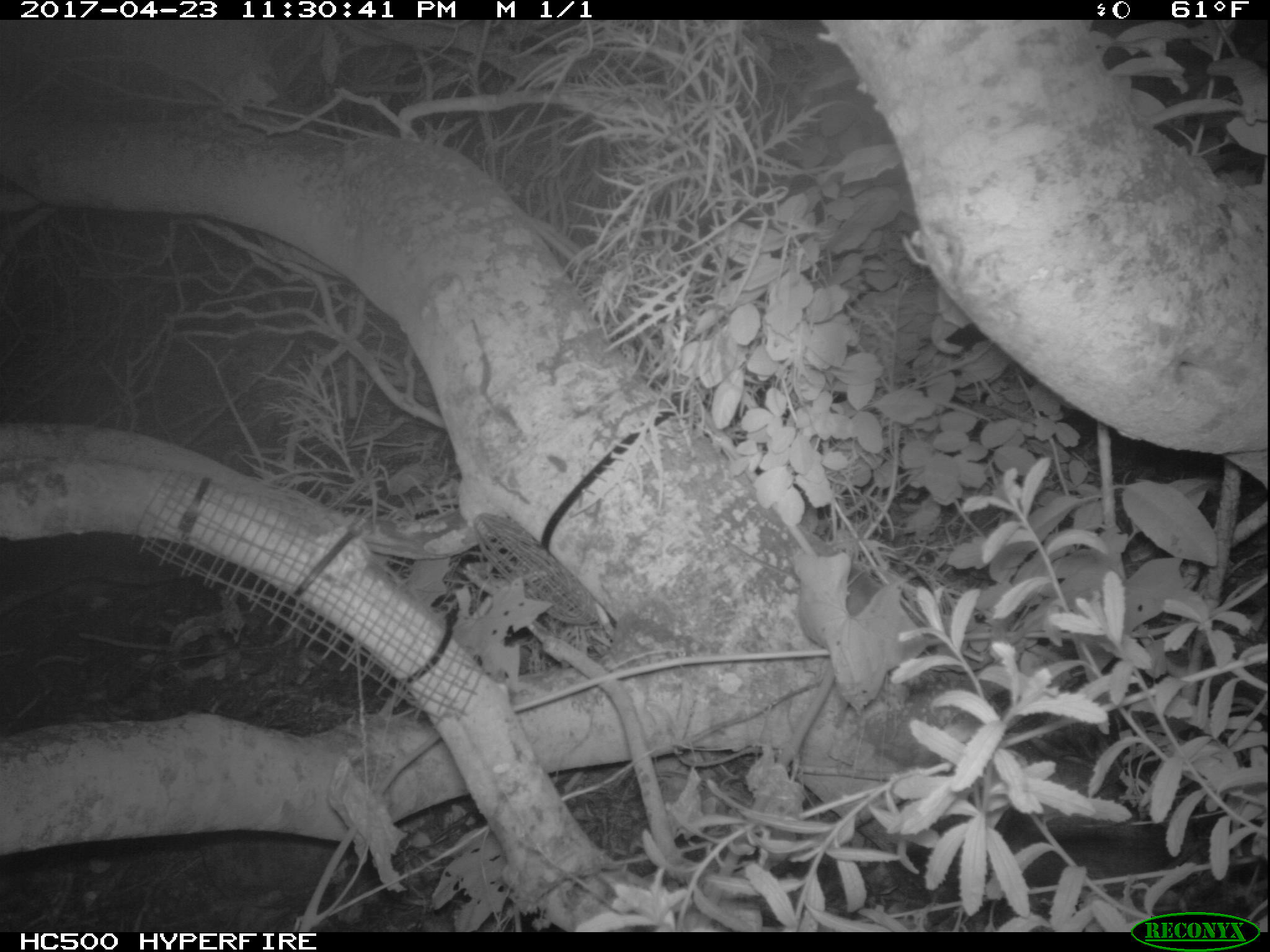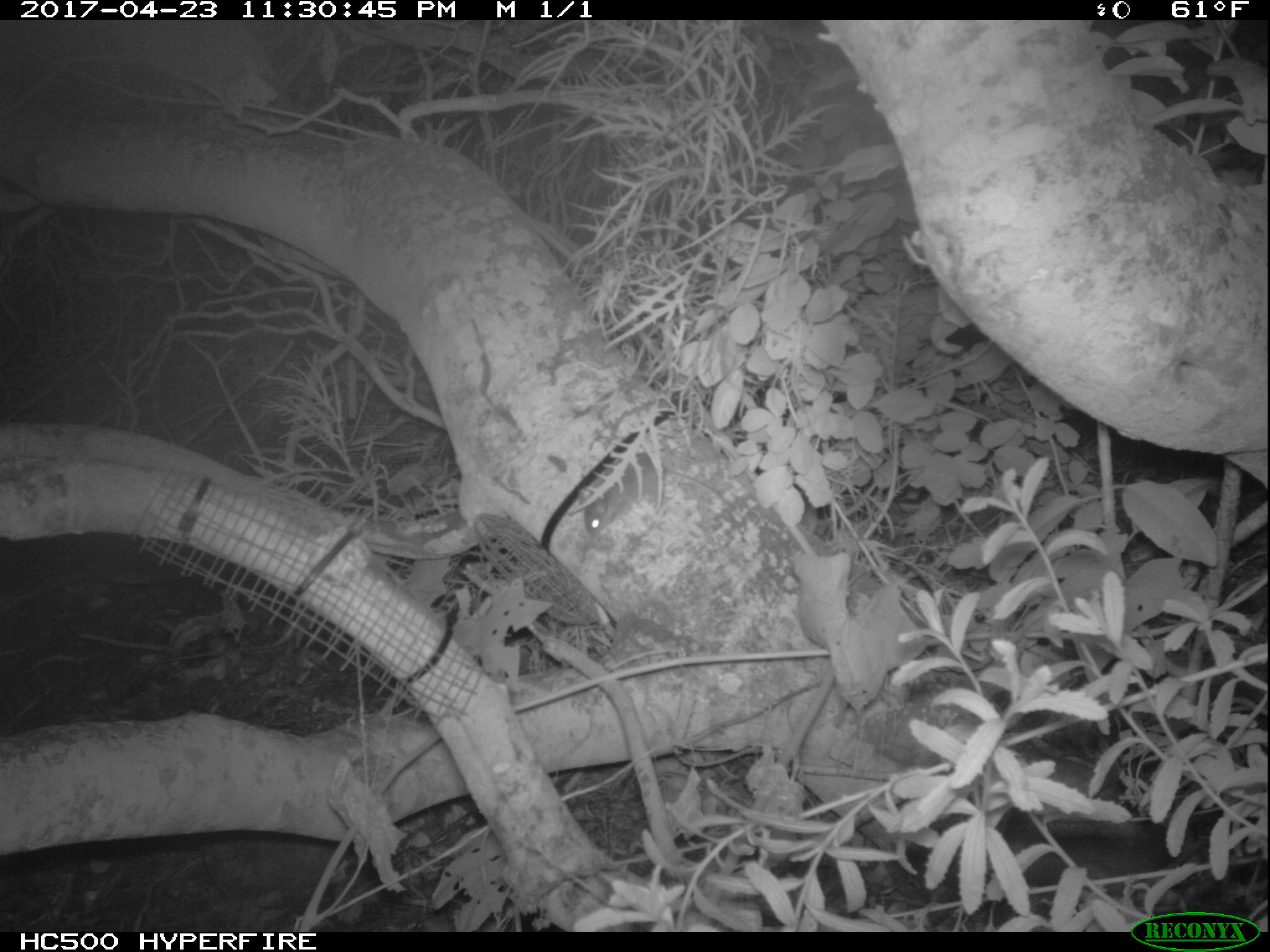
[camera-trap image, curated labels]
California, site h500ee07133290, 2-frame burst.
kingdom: Animalia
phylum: Chordata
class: Mammalia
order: Rodentia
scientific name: Rodentia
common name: rodent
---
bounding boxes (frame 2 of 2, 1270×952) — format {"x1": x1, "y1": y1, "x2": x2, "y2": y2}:
rodent: {"x1": 583, "y1": 451, "x2": 734, "y2": 535}